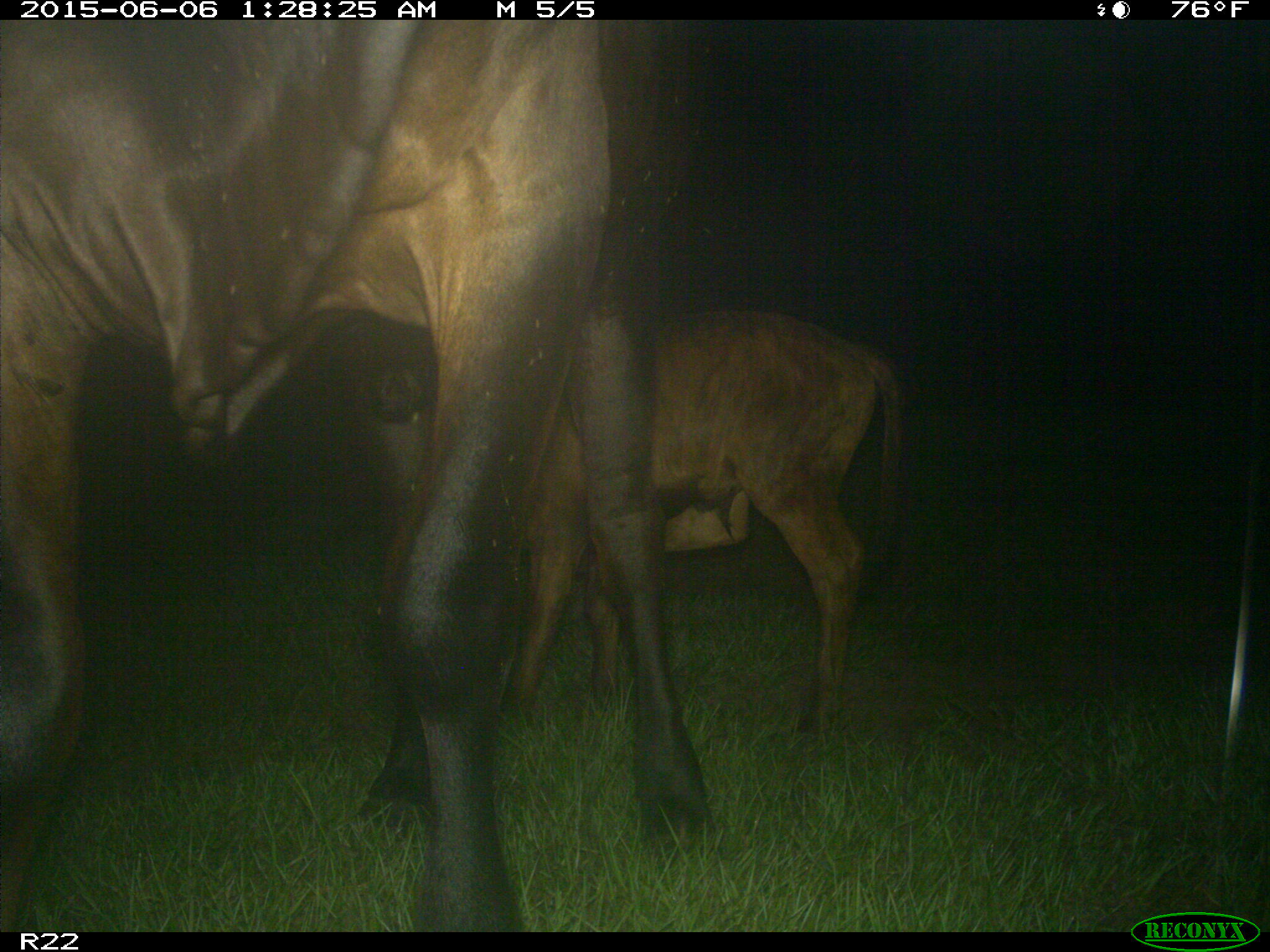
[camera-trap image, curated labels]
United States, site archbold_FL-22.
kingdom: Animalia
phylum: Chordata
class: Mammalia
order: Artiodactyla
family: Bovidae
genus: Bos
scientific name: Bos taurus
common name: domestic cow